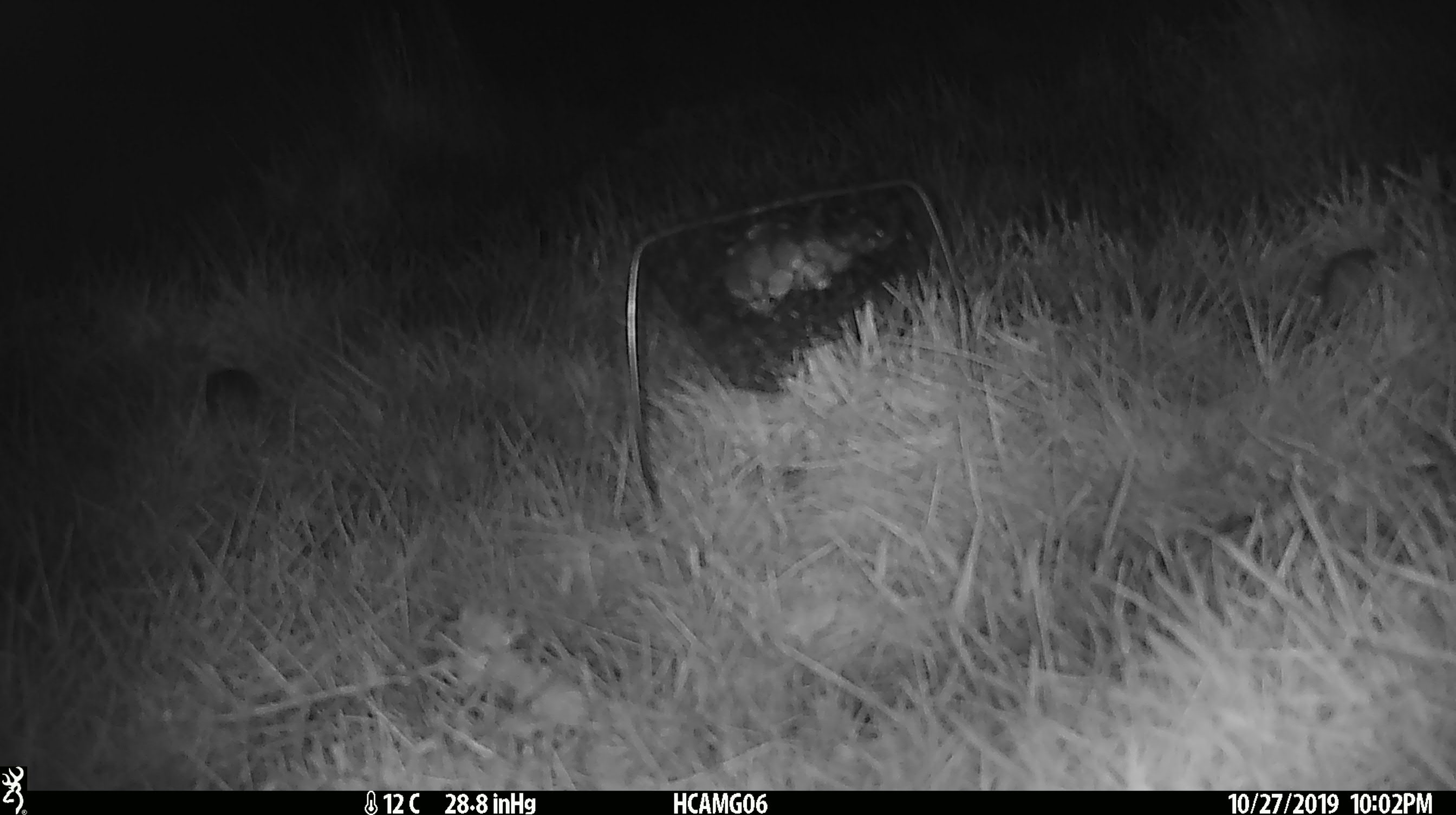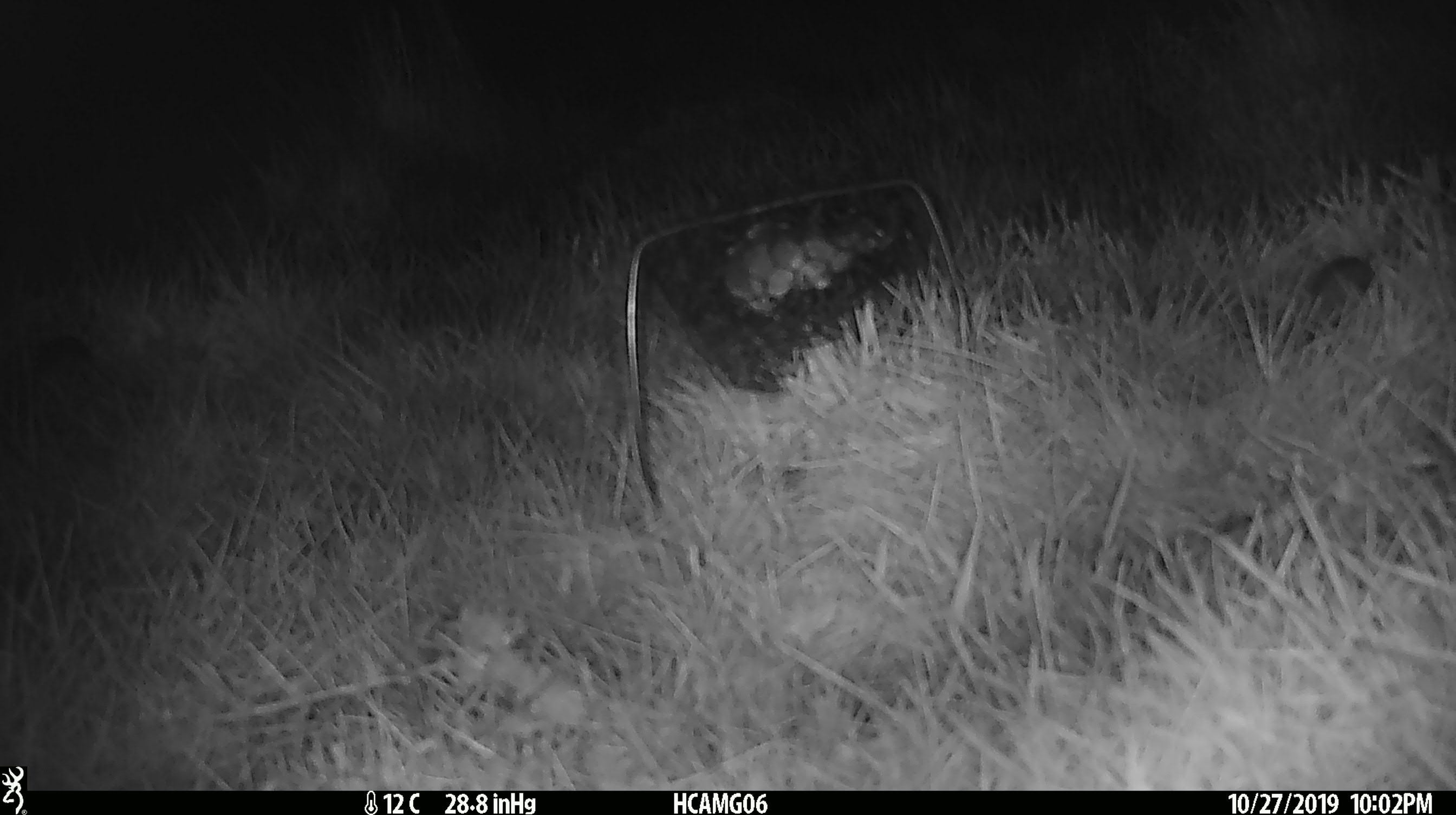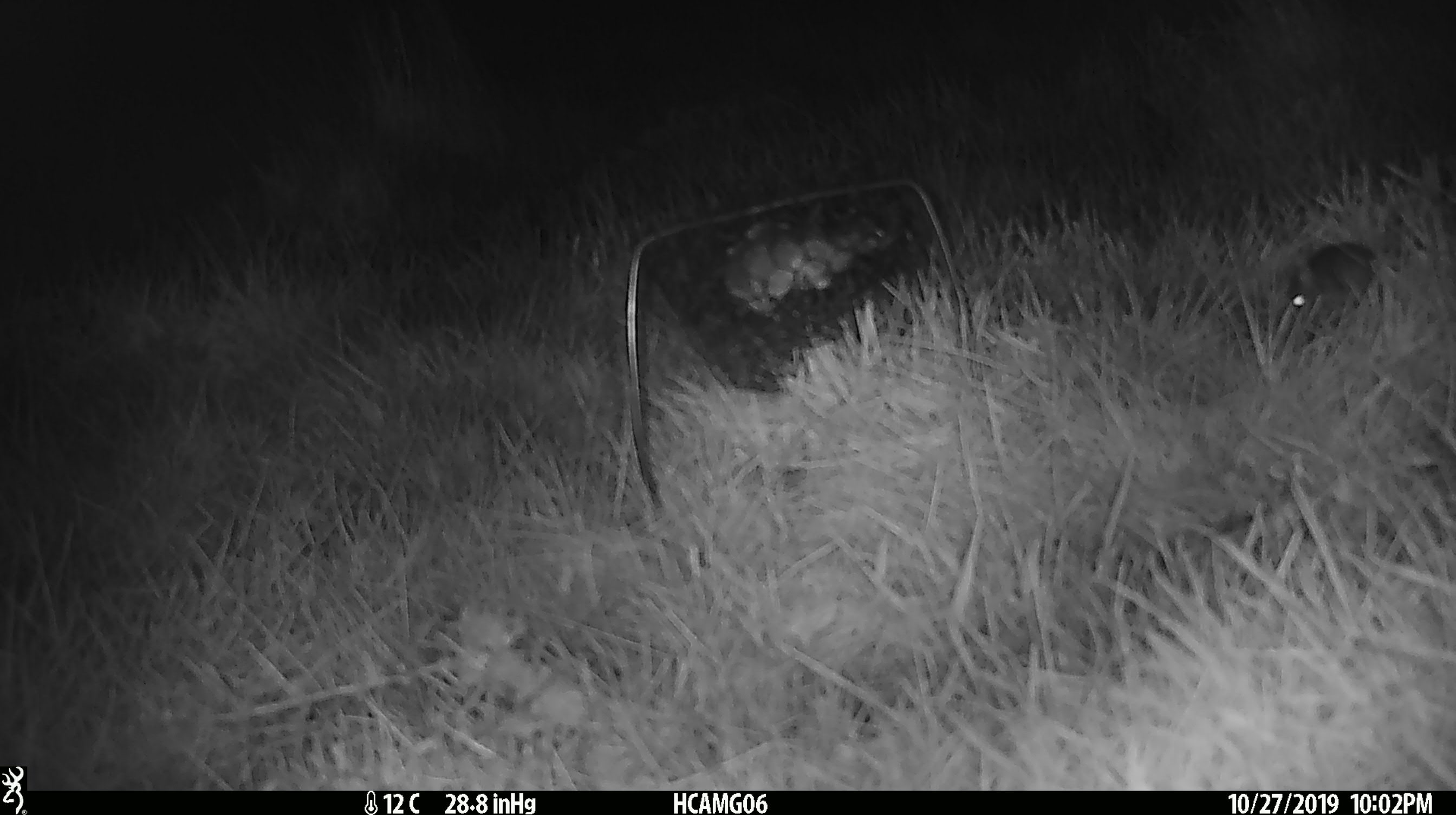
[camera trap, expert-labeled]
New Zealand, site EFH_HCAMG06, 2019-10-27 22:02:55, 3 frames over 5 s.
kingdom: Animalia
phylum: Chordata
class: Mammalia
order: Rodentia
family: Muridae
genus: Mus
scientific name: Mus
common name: mouse